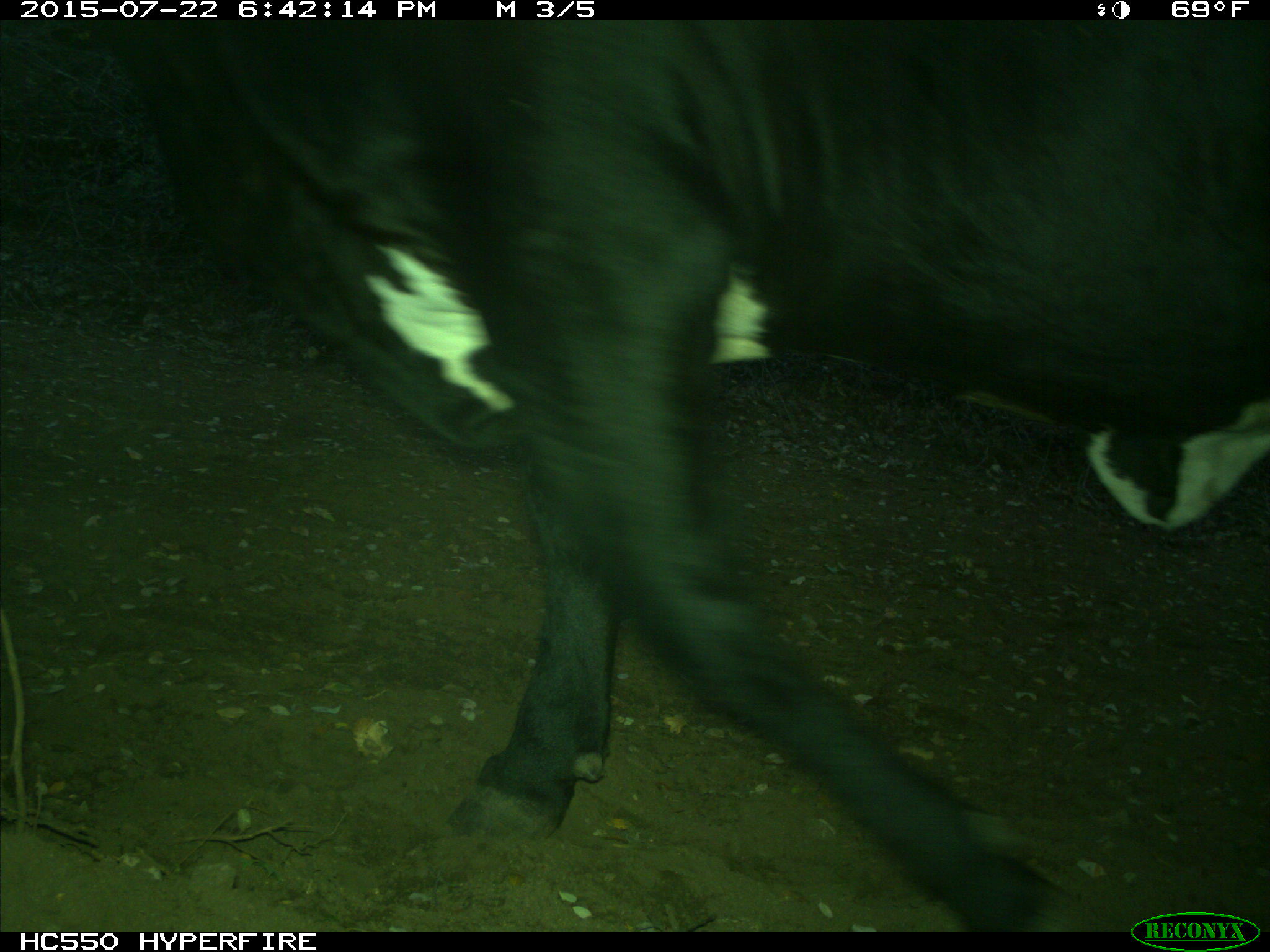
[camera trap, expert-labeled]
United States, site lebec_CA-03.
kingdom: Animalia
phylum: Chordata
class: Mammalia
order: Artiodactyla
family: Bovidae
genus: Bos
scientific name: Bos taurus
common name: domestic cow